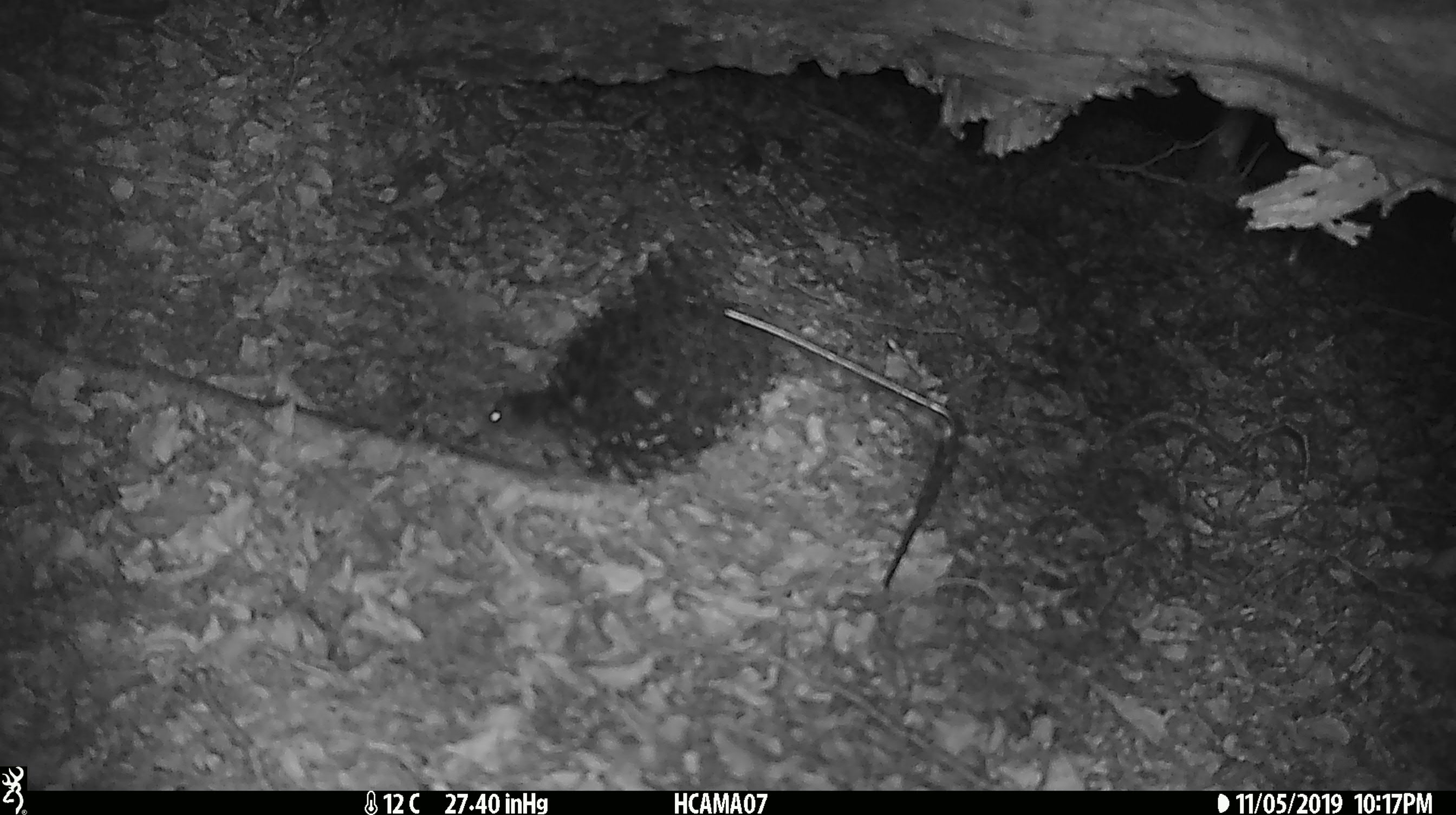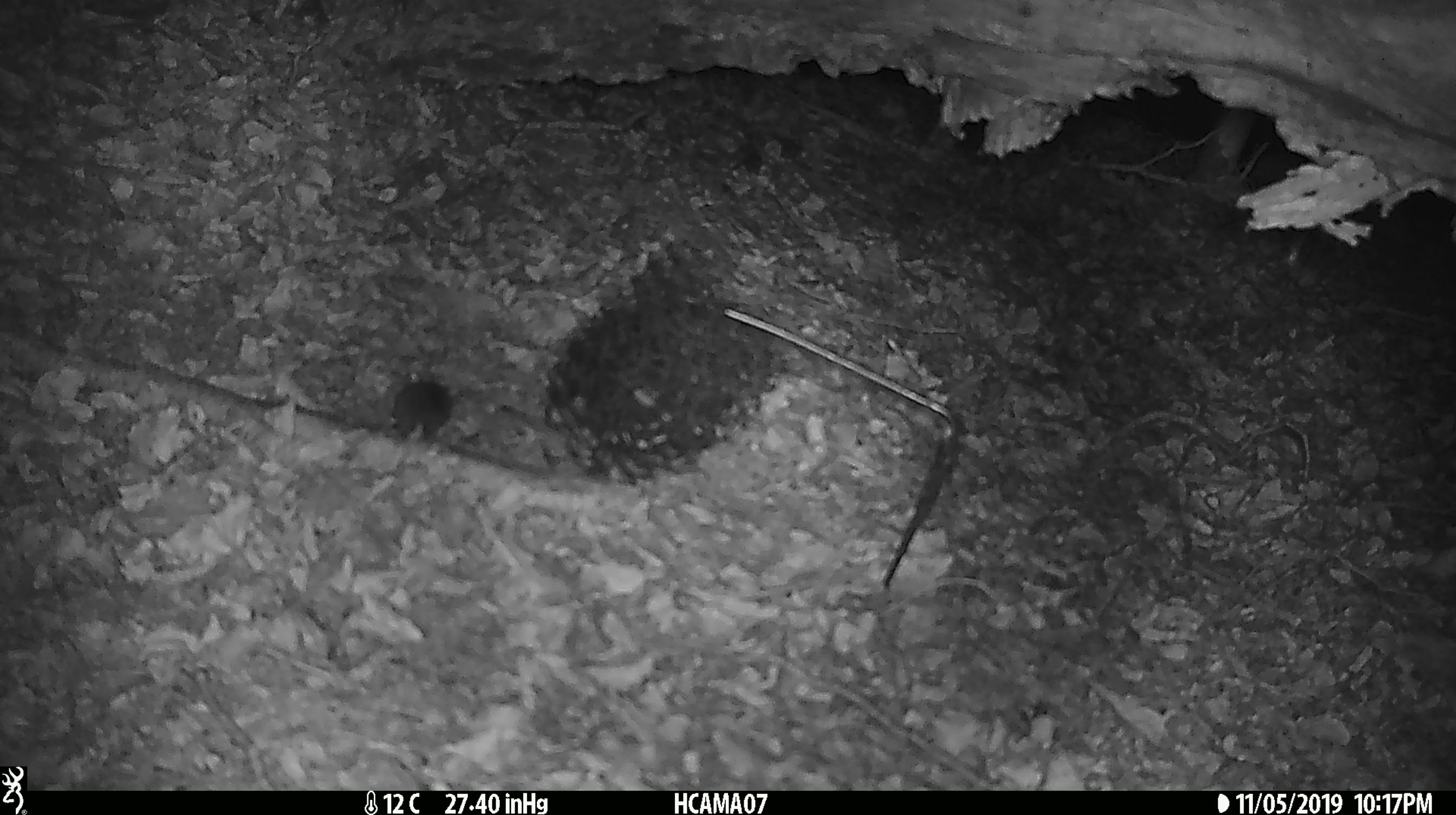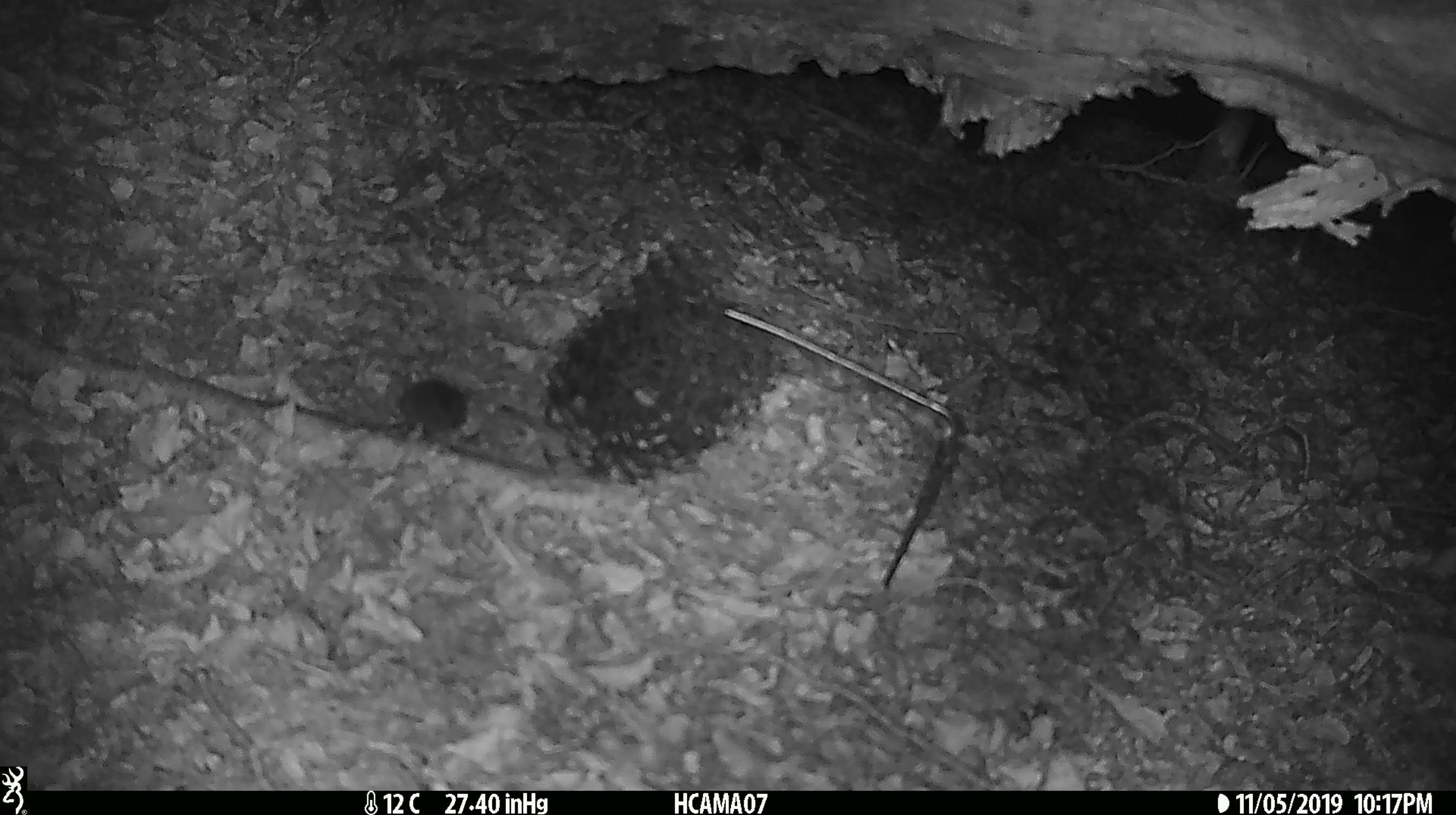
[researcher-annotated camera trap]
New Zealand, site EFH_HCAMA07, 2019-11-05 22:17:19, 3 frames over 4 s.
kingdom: Animalia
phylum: Chordata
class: Mammalia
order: Rodentia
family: Muridae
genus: Mus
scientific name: Mus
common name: mouse